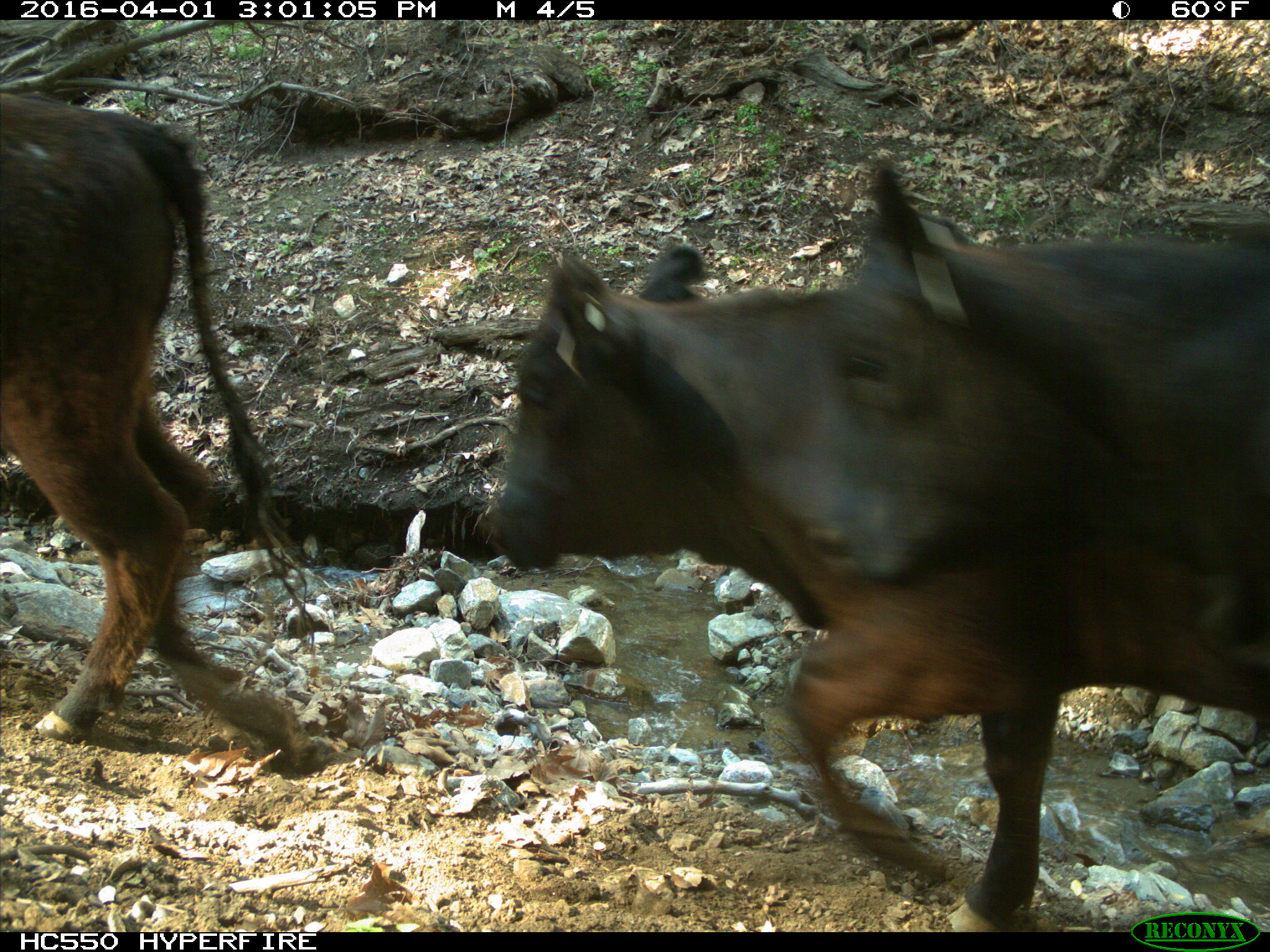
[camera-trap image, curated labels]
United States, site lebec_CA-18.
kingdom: Animalia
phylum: Chordata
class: Mammalia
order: Artiodactyla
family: Bovidae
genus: Bos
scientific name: Bos taurus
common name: domestic cow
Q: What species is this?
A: Bos taurus (domestic cow).